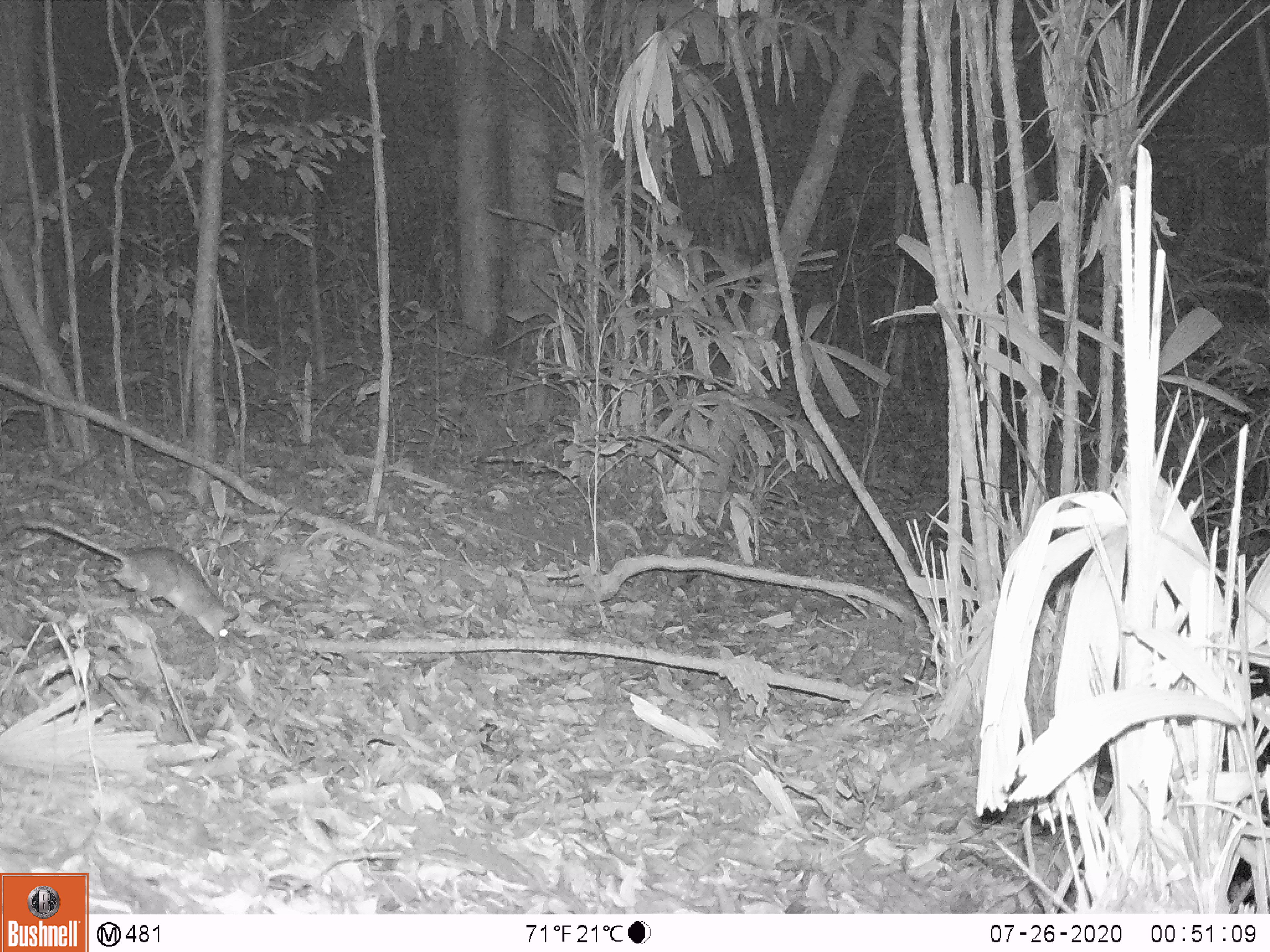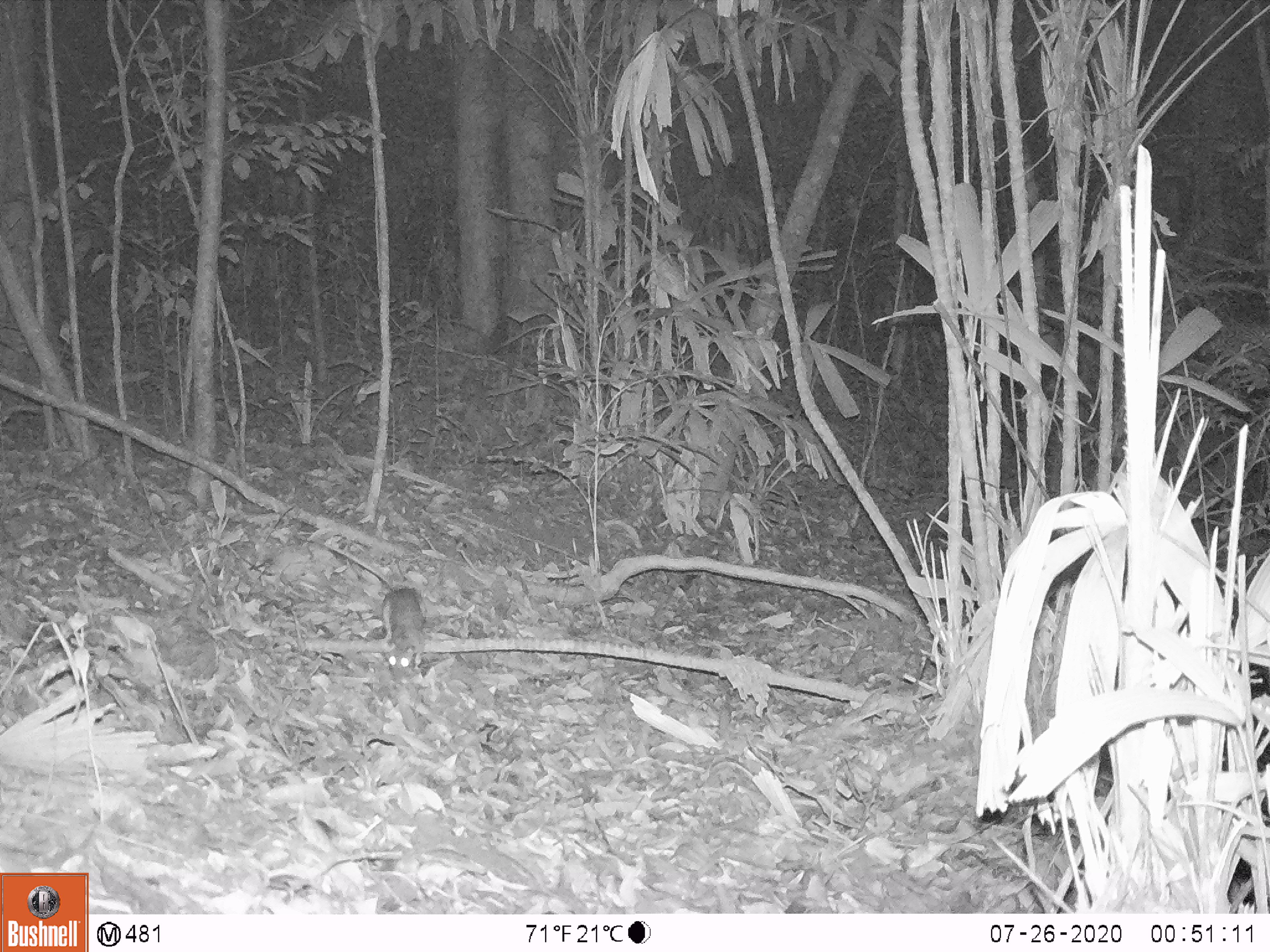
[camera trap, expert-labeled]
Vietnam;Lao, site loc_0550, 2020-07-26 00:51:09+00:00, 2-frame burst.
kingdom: Animalia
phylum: Chordata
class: Mammalia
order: Rodentia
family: Muridae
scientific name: Muridae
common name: old-world mice and rats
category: unidentified murid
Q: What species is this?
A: Unidentified murid (old-world mice and rats) (Muridae).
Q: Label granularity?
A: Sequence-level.